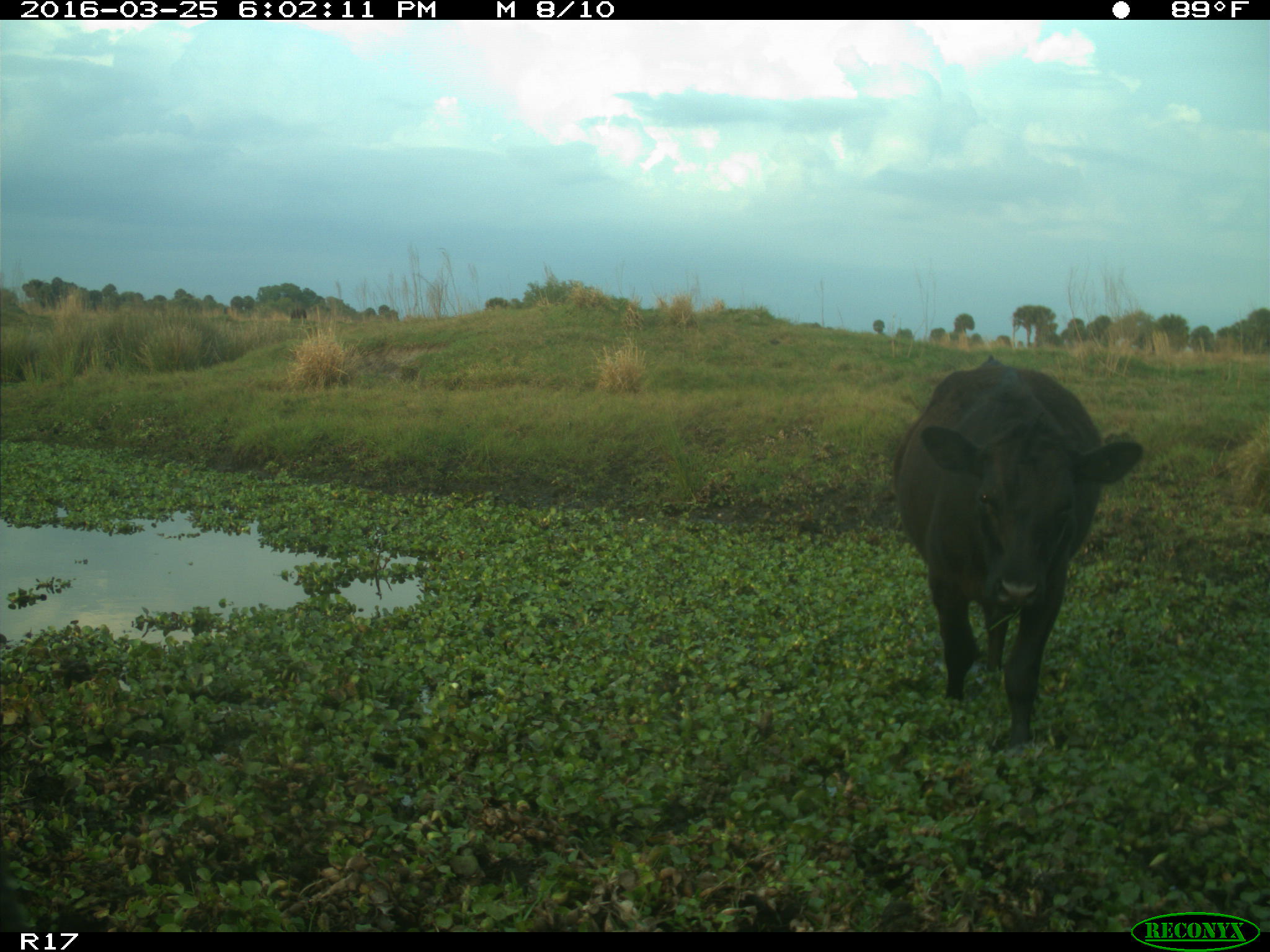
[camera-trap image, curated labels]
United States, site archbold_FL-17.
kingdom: Animalia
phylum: Chordata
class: Mammalia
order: Artiodactyla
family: Bovidae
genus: Bos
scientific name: Bos taurus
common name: domestic cow